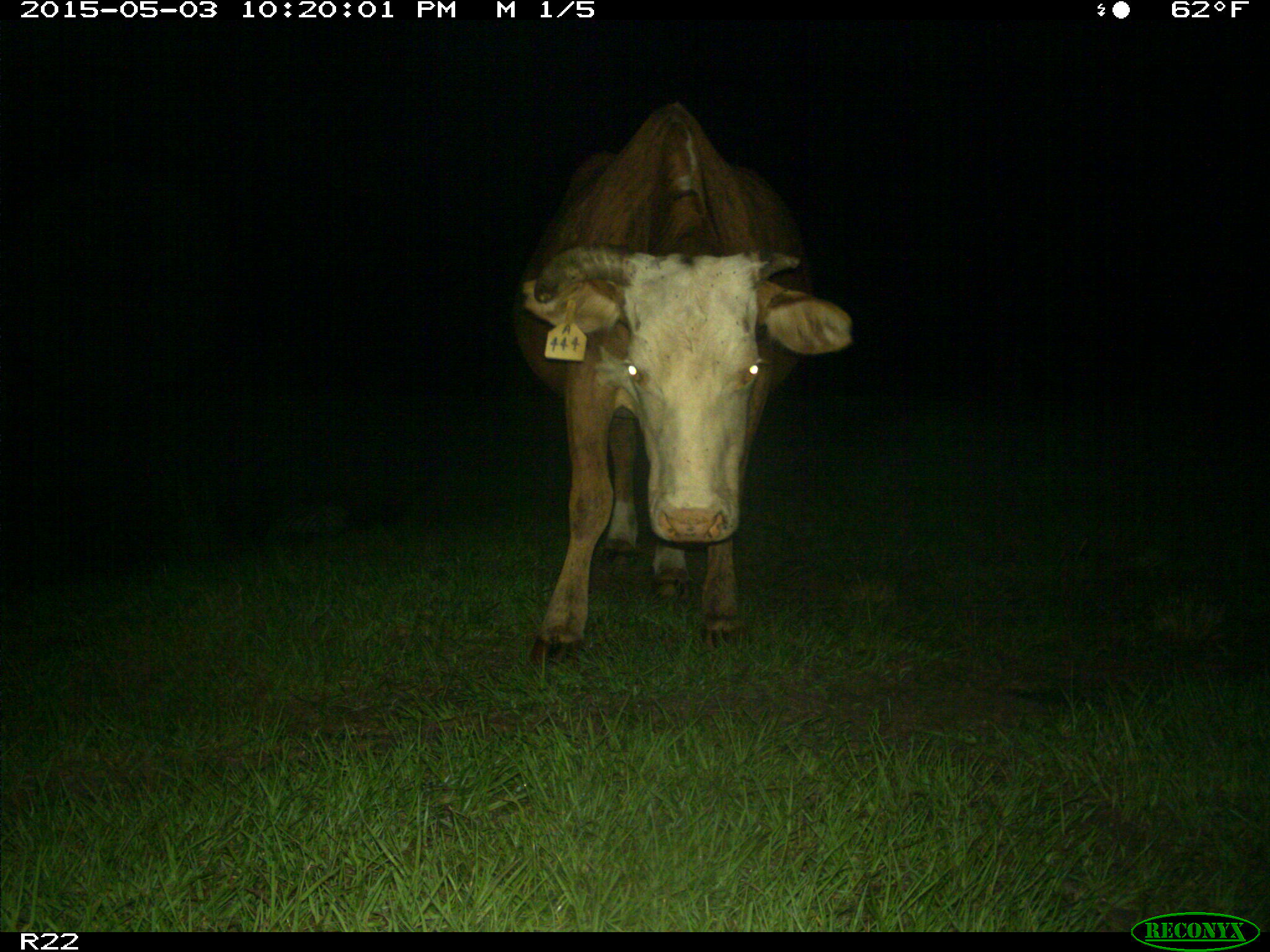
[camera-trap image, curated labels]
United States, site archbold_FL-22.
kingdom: Animalia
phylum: Chordata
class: Mammalia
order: Artiodactyla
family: Bovidae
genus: Bos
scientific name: Bos taurus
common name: domestic cow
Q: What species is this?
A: Bos taurus (domestic cow).